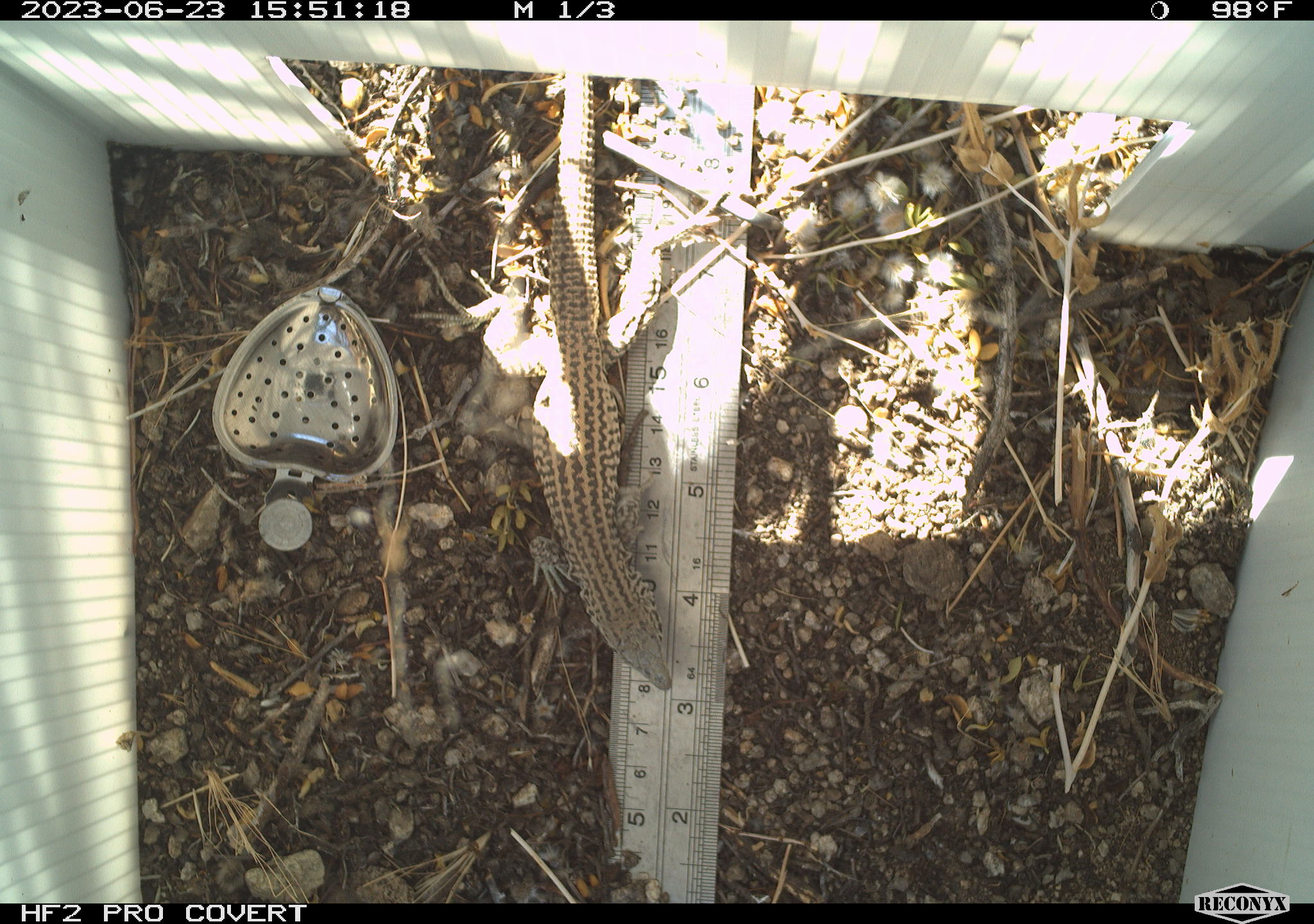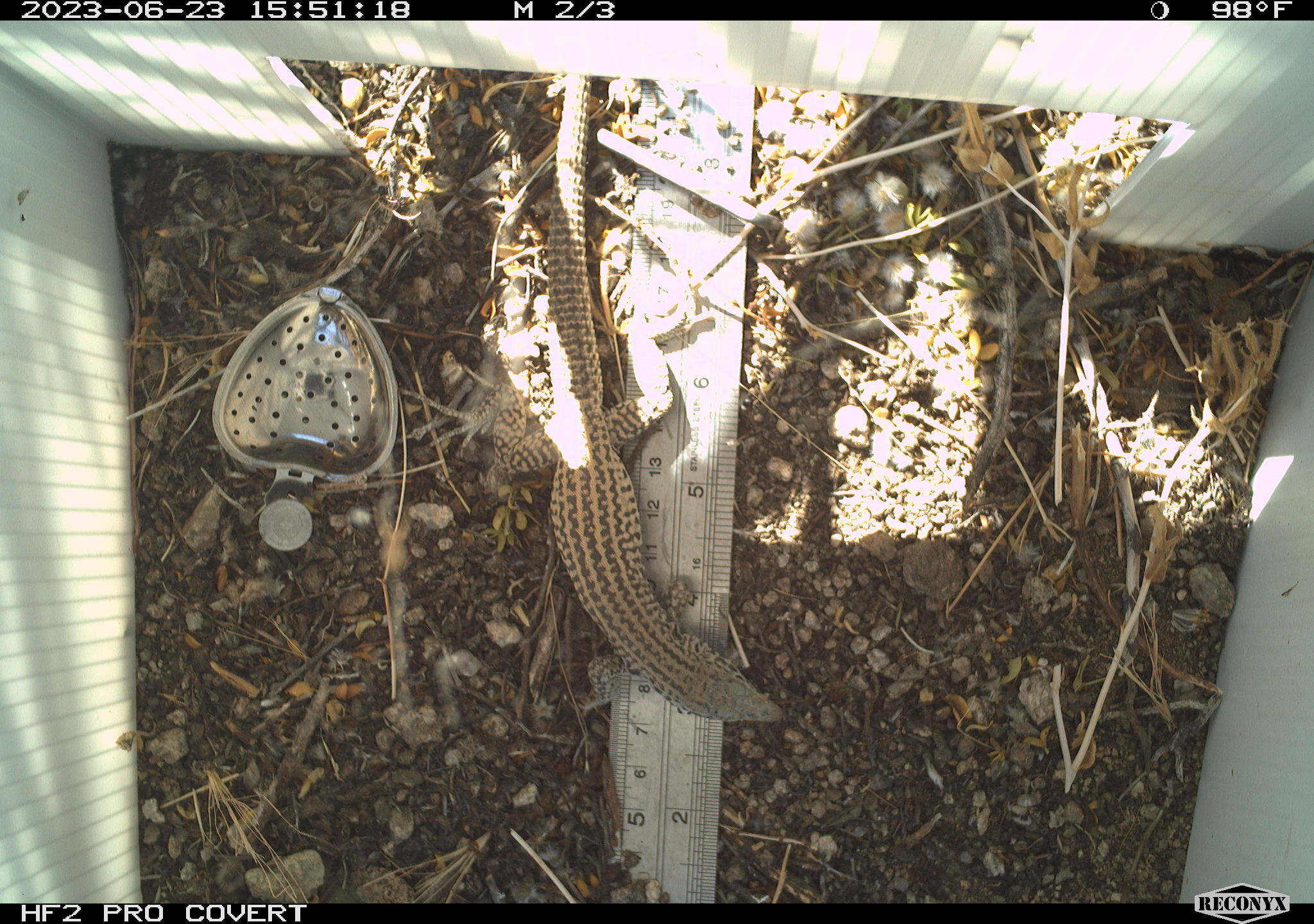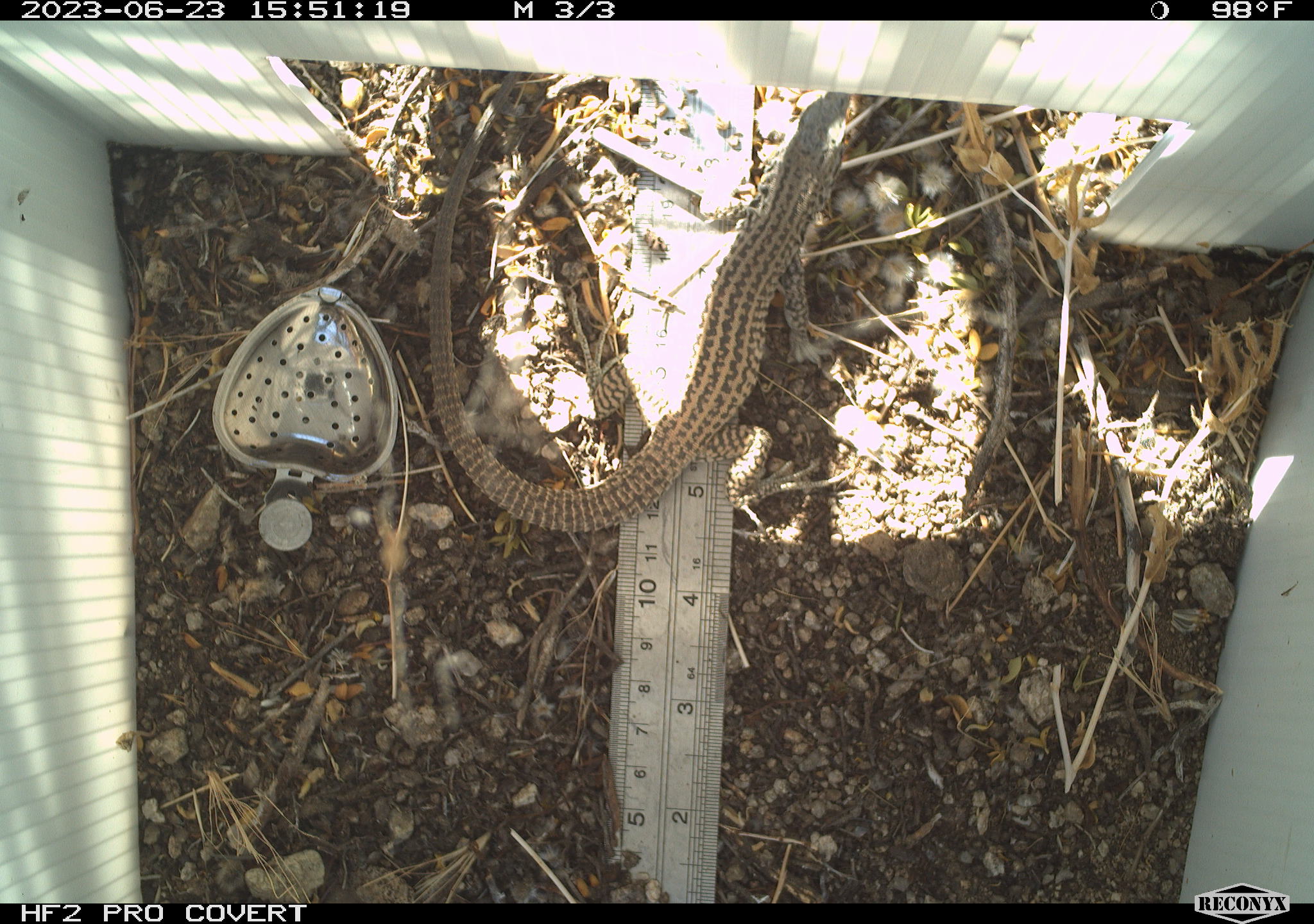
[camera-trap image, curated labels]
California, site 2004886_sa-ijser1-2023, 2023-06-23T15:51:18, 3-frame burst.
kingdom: Animalia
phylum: Chordata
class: Reptilia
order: Squamata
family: Teiidae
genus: Aspidoscelis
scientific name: Aspidoscelis tigris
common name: western whiptail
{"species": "western whiptail (Aspidoscelis tigris)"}